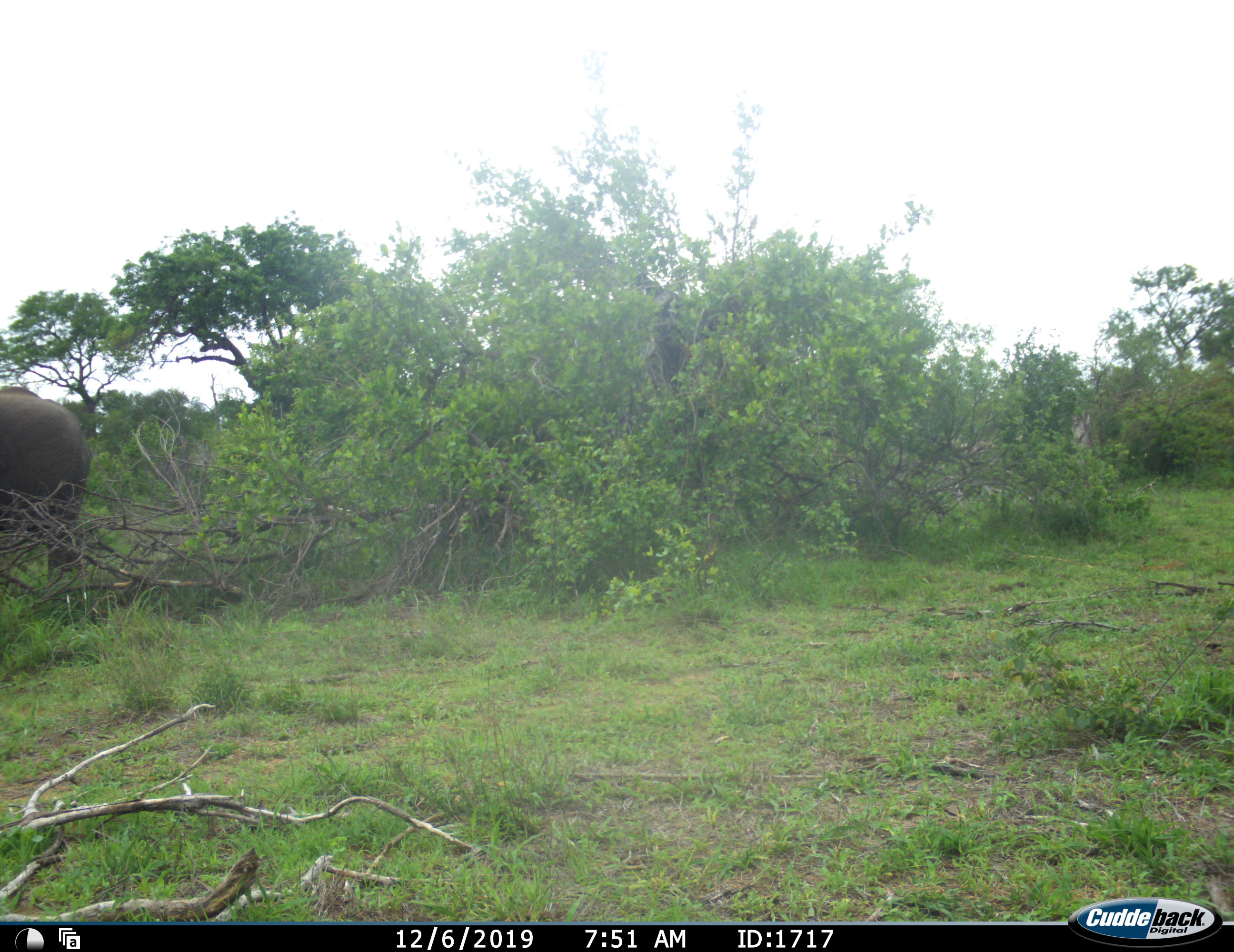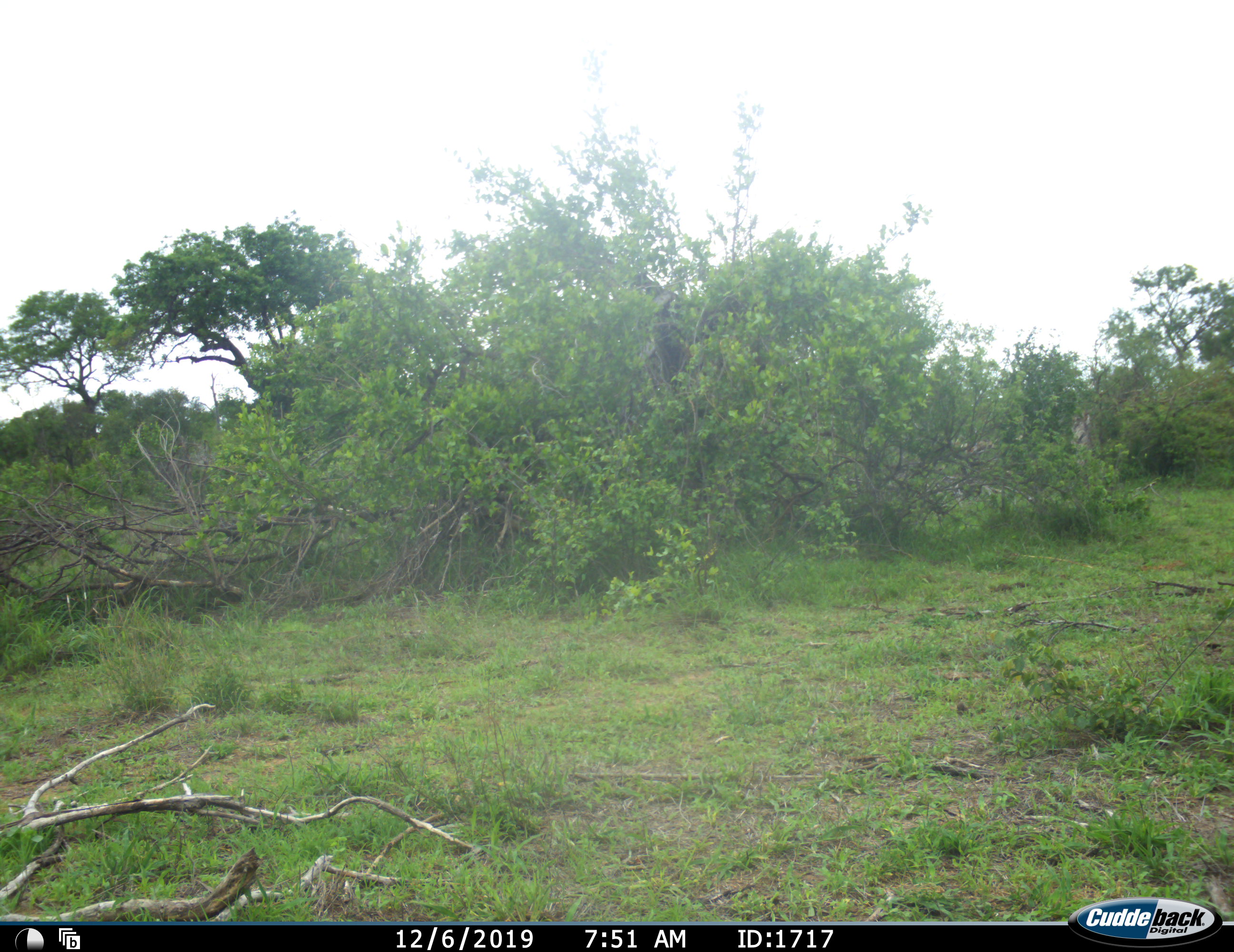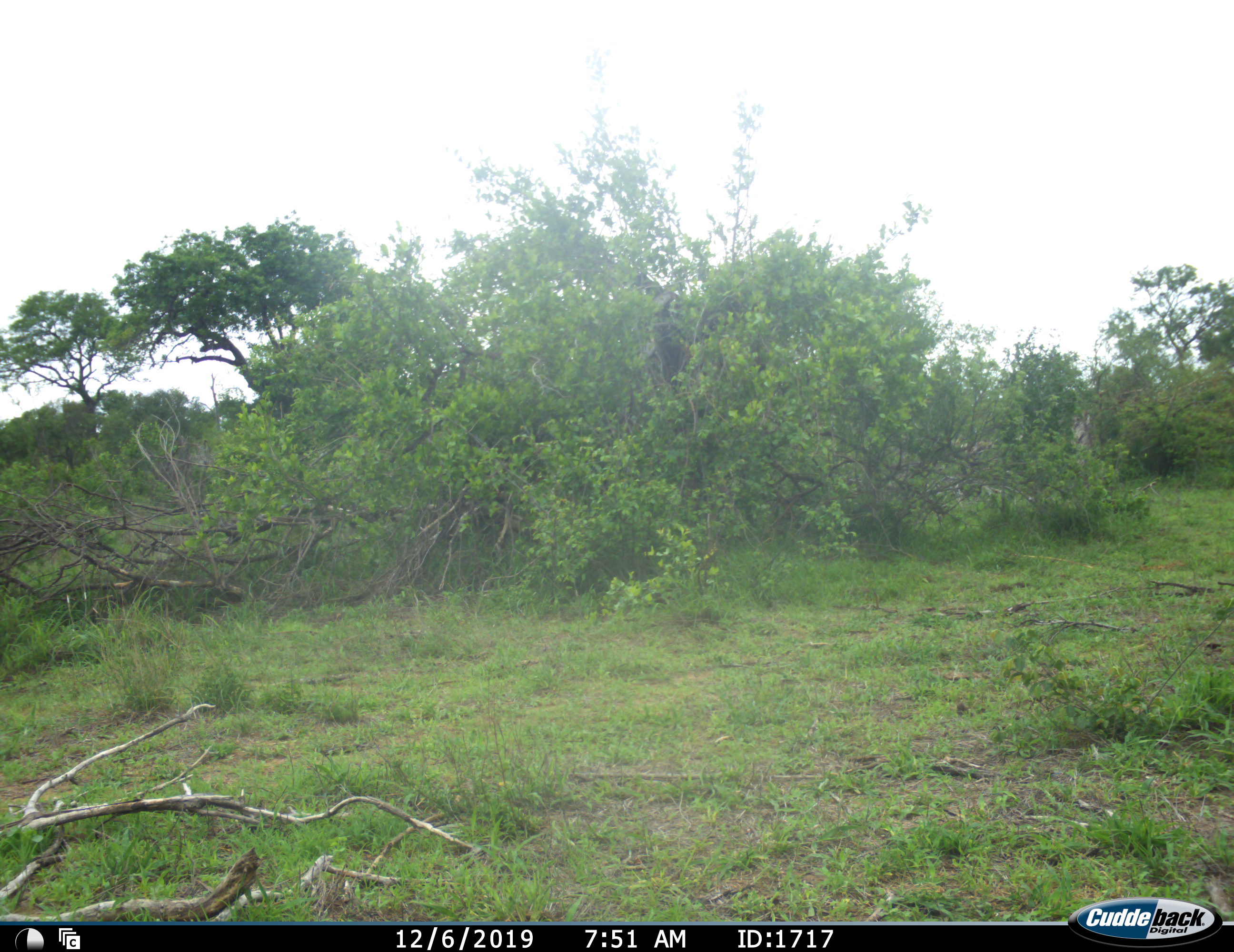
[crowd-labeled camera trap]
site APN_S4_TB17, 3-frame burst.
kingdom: Animalia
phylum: Chordata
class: Mammalia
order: Proboscidea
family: Elephantidae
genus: Loxodonta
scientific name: Loxodonta africana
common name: african bush elephant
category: elephant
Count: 1.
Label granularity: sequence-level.